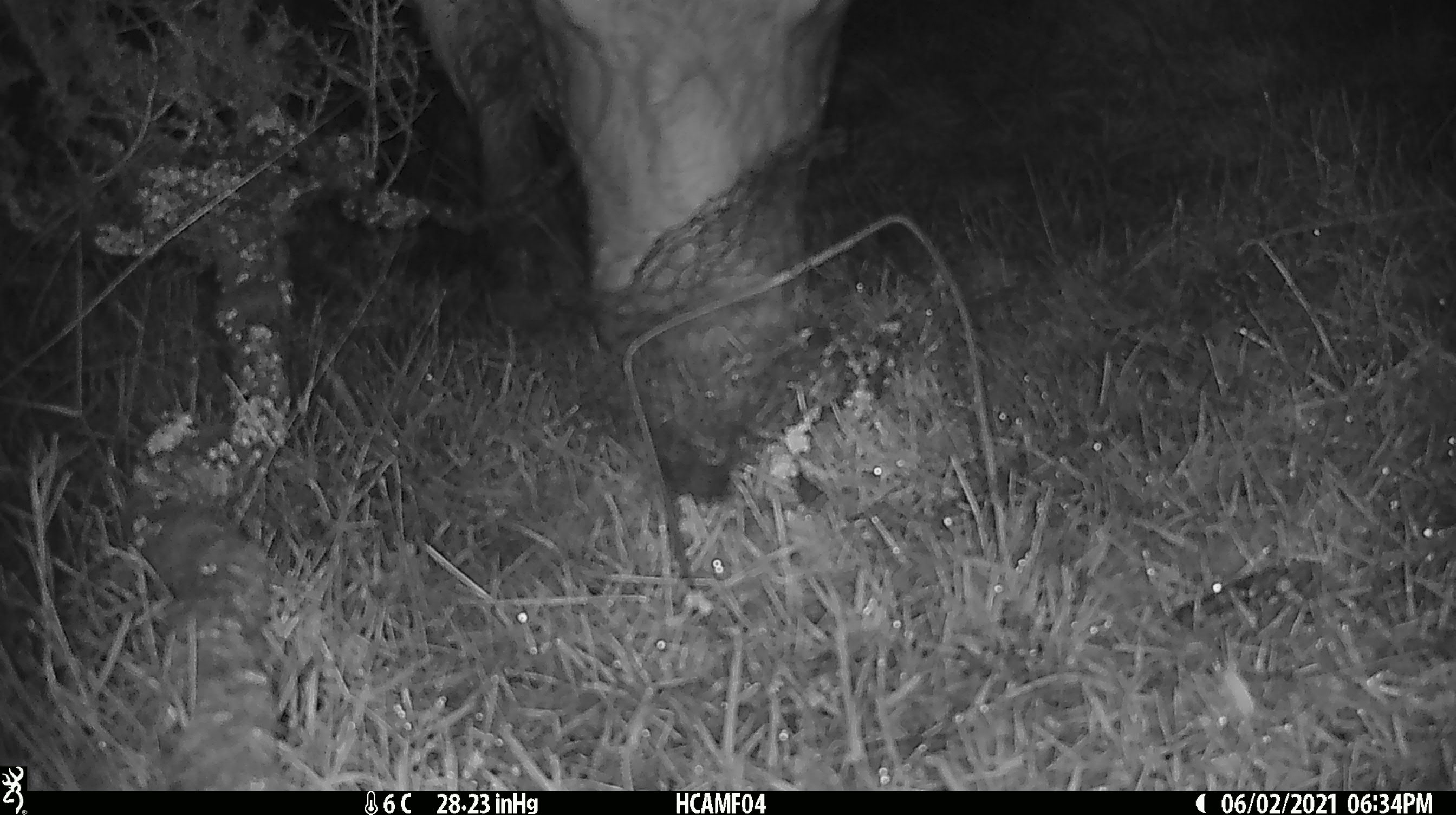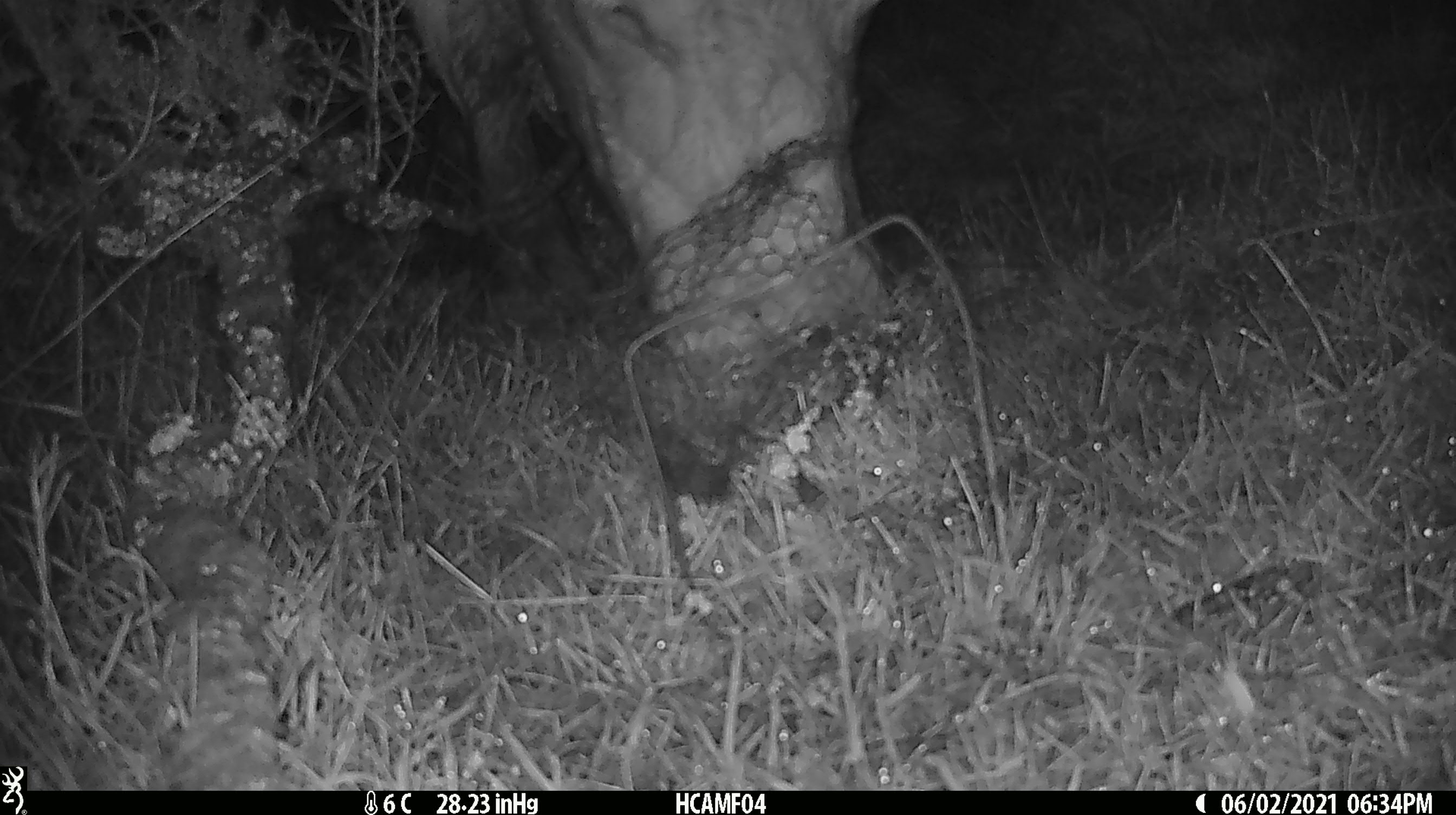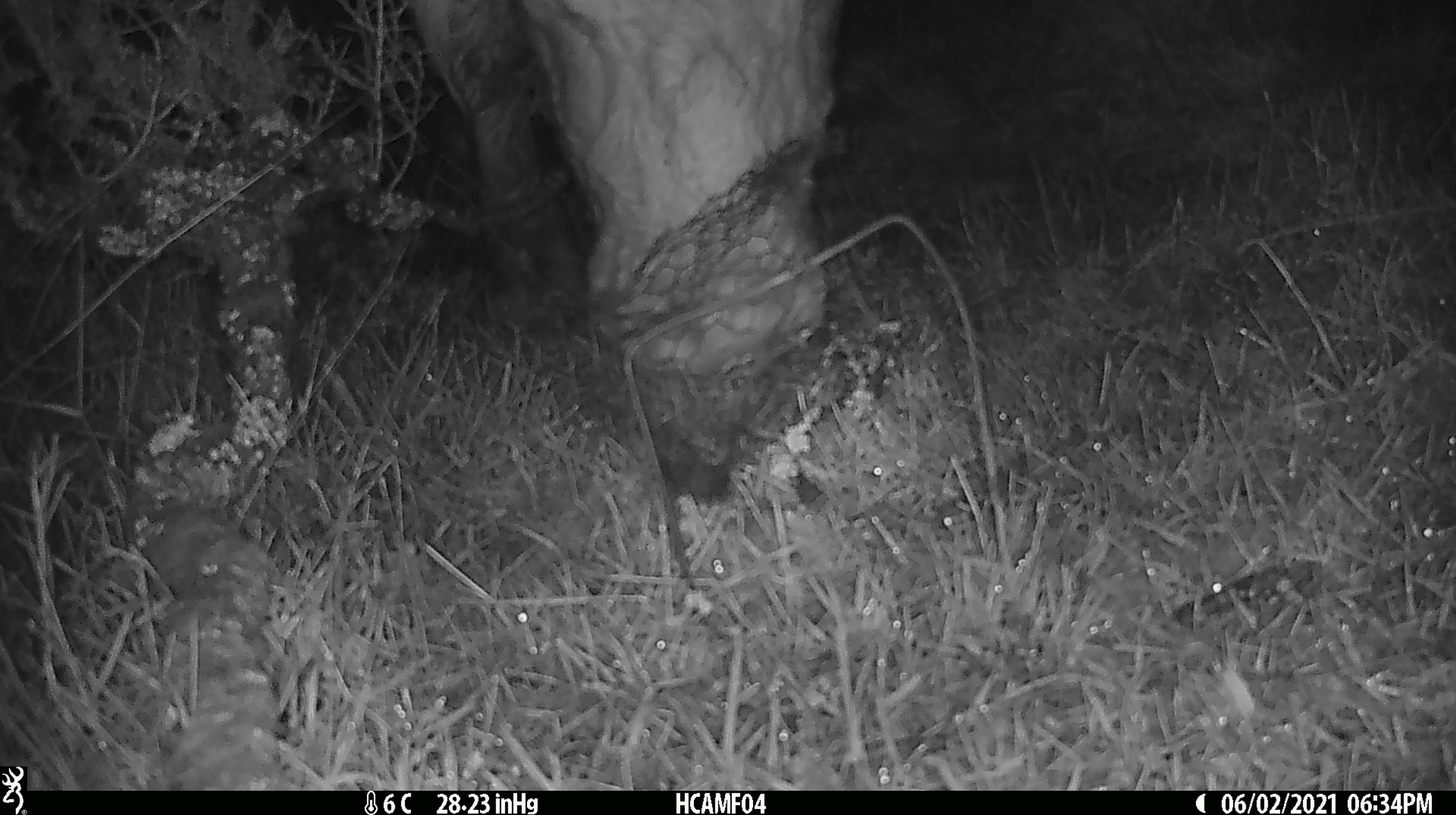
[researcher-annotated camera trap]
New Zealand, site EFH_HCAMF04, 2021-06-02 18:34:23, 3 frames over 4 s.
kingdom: Animalia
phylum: Chordata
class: Mammalia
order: Artiodactyla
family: Bovidae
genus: Bos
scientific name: Bos taurus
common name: domestic cow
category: cow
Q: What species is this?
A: Cow (domestic cow) (Bos taurus).